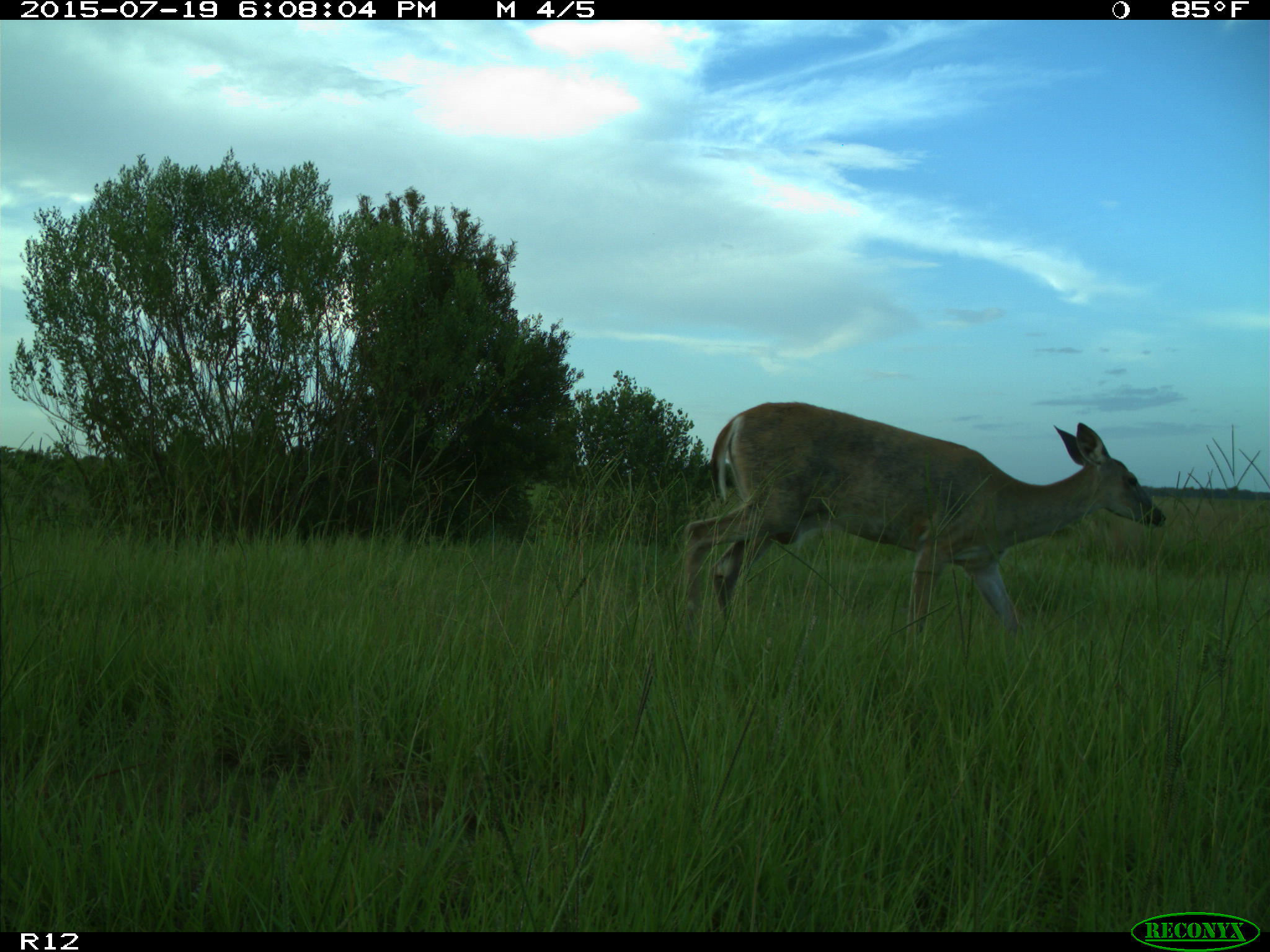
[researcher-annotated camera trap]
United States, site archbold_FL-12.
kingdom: Animalia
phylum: Chordata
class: Mammalia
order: Artiodactyla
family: Cervidae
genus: Odocoileus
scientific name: Odocoileus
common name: deer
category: unidentified deer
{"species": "unidentified deer (deer) (Odocoileus)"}